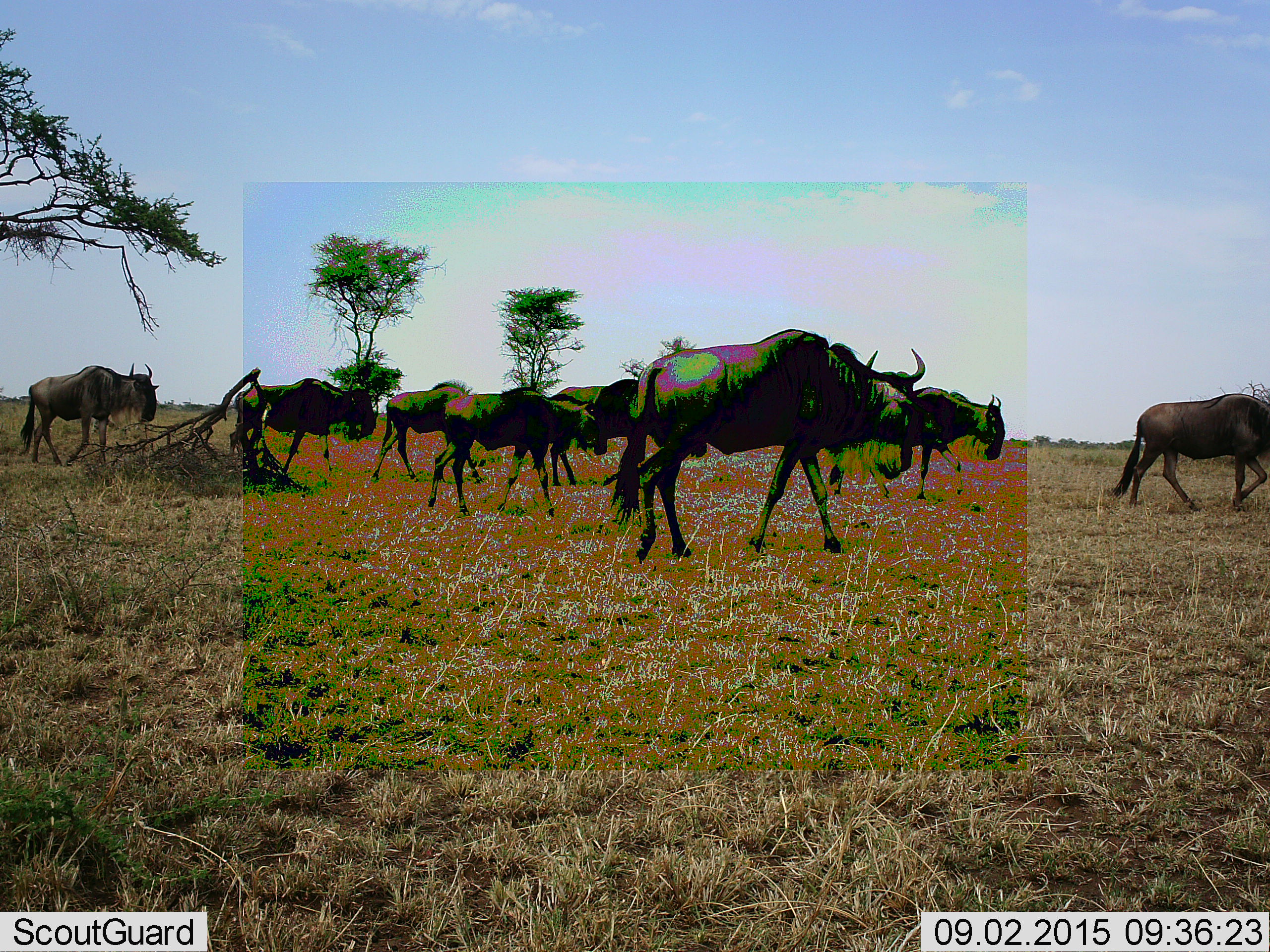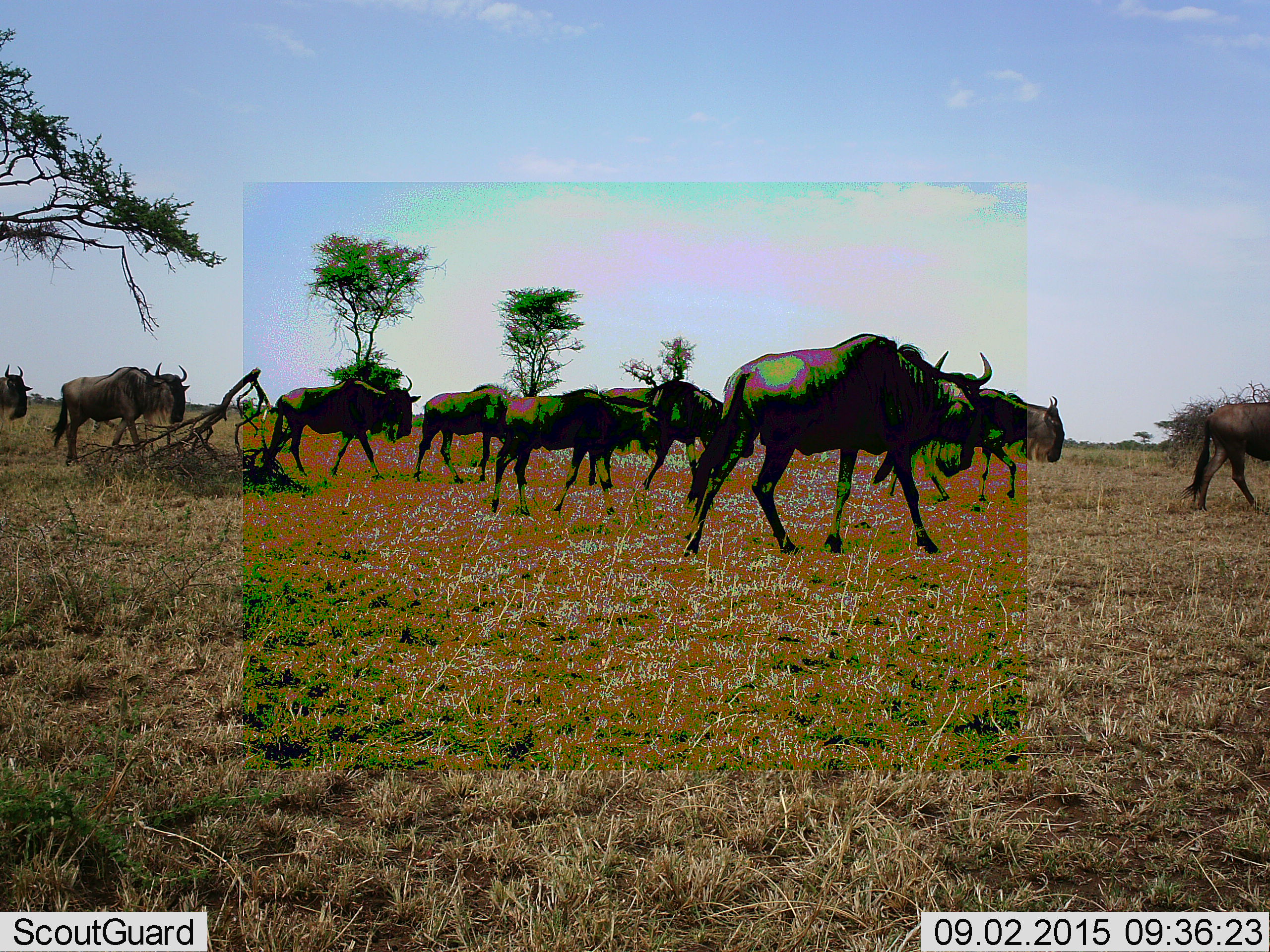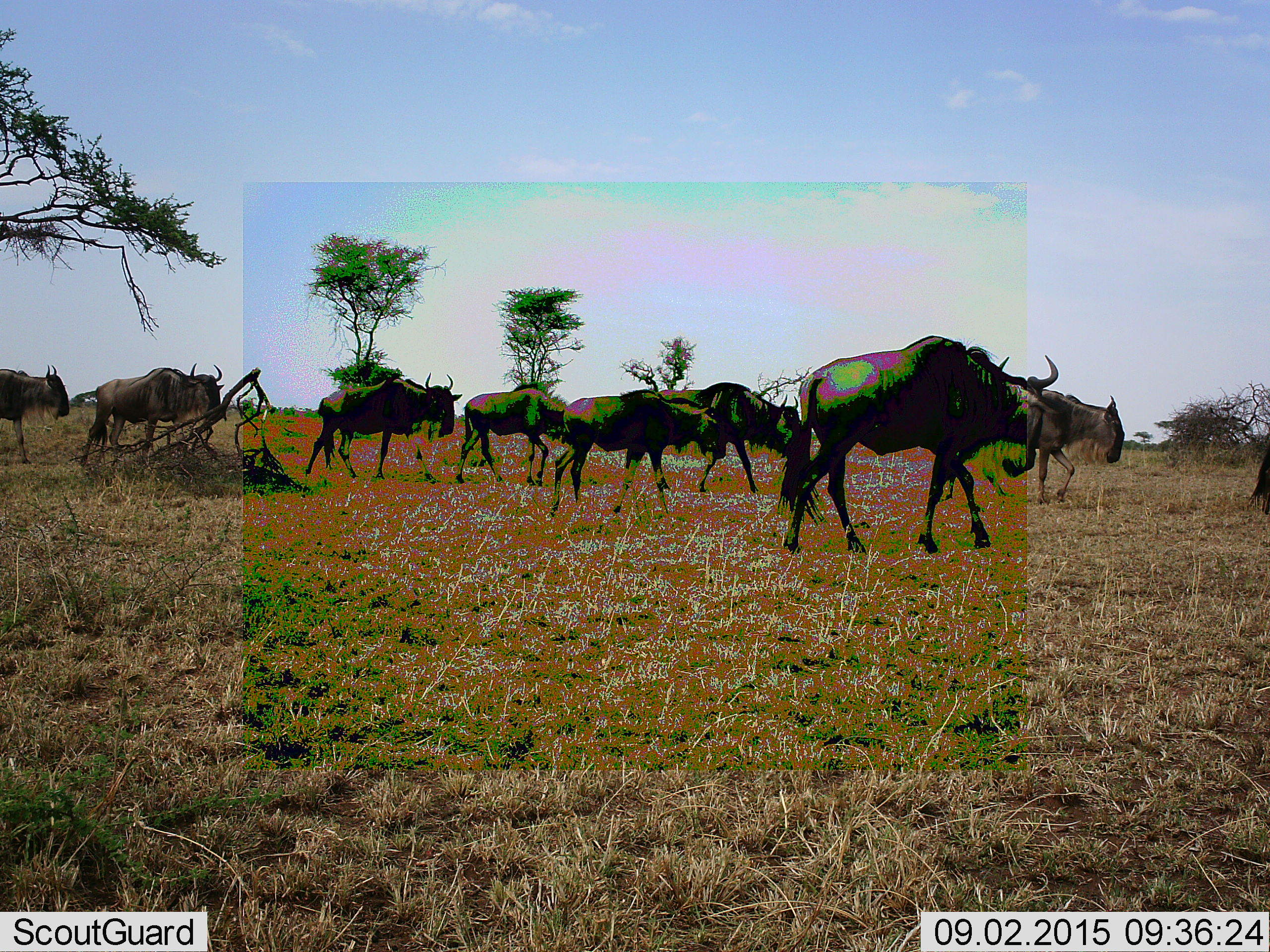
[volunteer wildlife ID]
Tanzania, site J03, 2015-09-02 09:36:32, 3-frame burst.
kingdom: Animalia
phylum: Chordata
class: Mammalia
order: Artiodactyla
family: Bovidae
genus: Connochaetes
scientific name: Connochaetes taurinus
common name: blue wildebeest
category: wildebeest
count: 9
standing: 0%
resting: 0%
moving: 100%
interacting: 0%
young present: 11%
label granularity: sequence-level